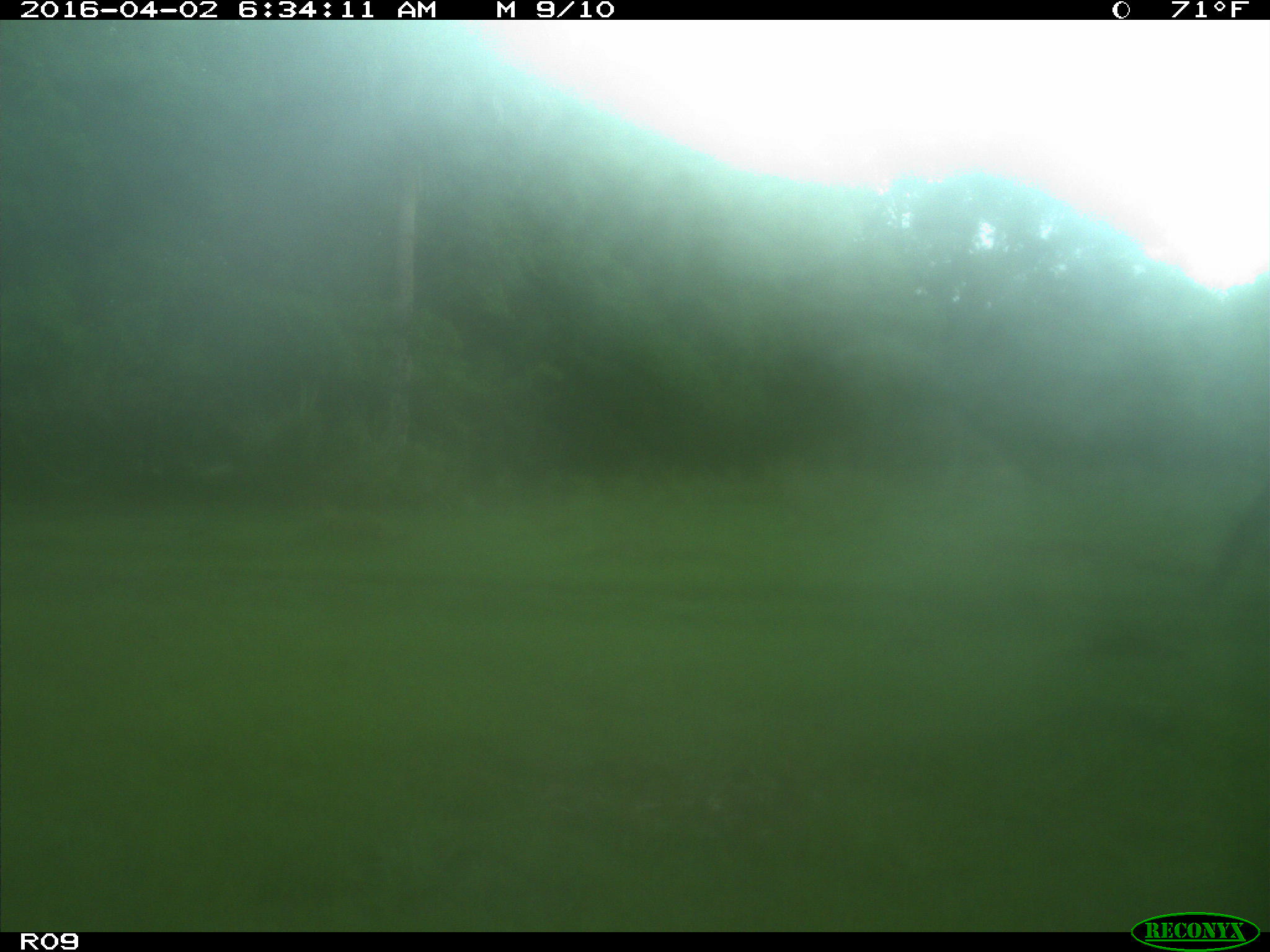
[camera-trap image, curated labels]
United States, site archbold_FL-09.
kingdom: Animalia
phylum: Chordata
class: Mammalia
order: Artiodactyla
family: Bovidae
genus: Bos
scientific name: Bos taurus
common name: domestic cow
Bos taurus (domestic cow).